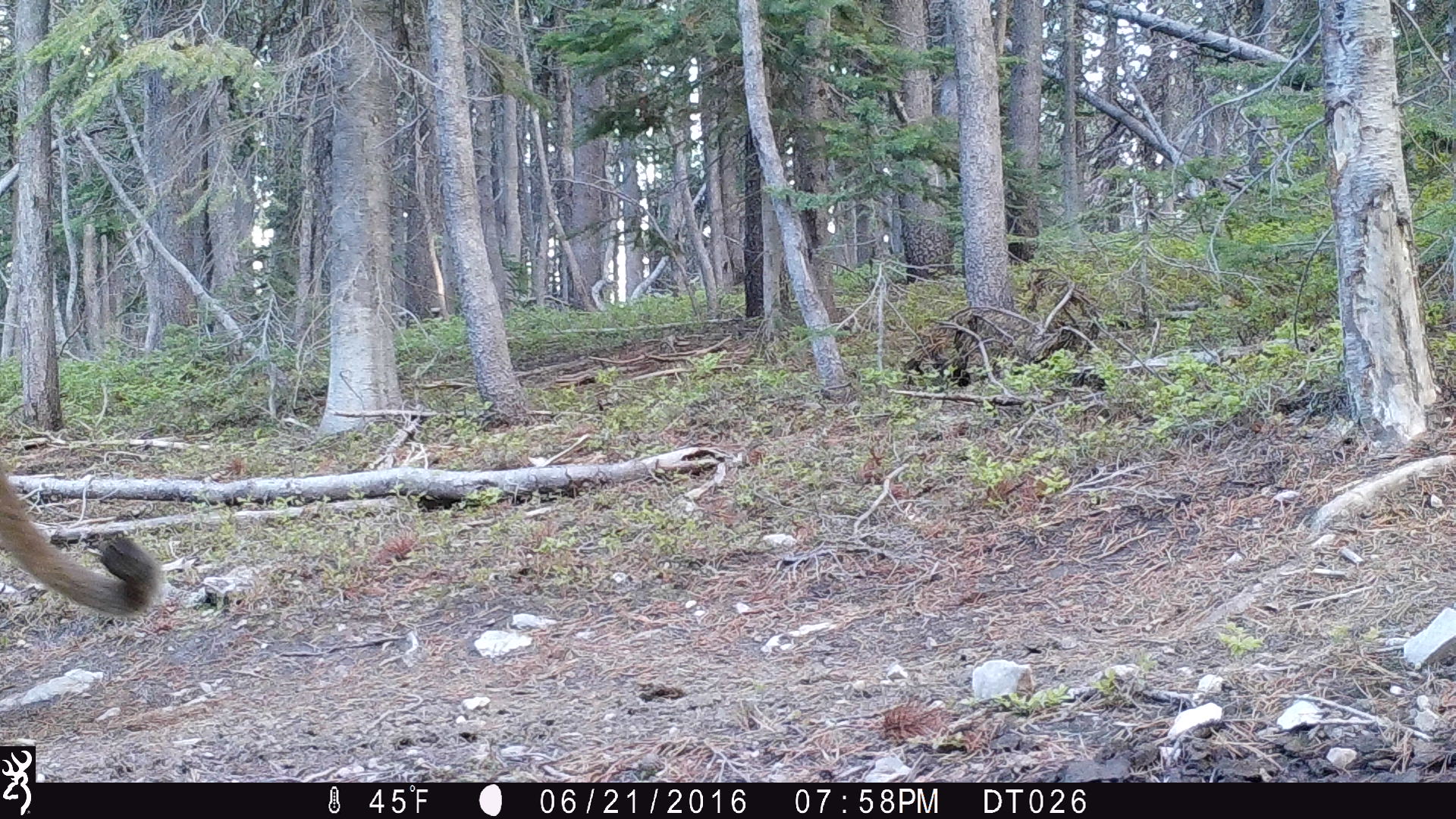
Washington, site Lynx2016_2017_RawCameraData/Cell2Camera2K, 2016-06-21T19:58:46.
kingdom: Animalia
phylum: Chordata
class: Mammalia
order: Carnivora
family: Felidae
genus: Puma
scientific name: Puma concolor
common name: mountain lion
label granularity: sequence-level